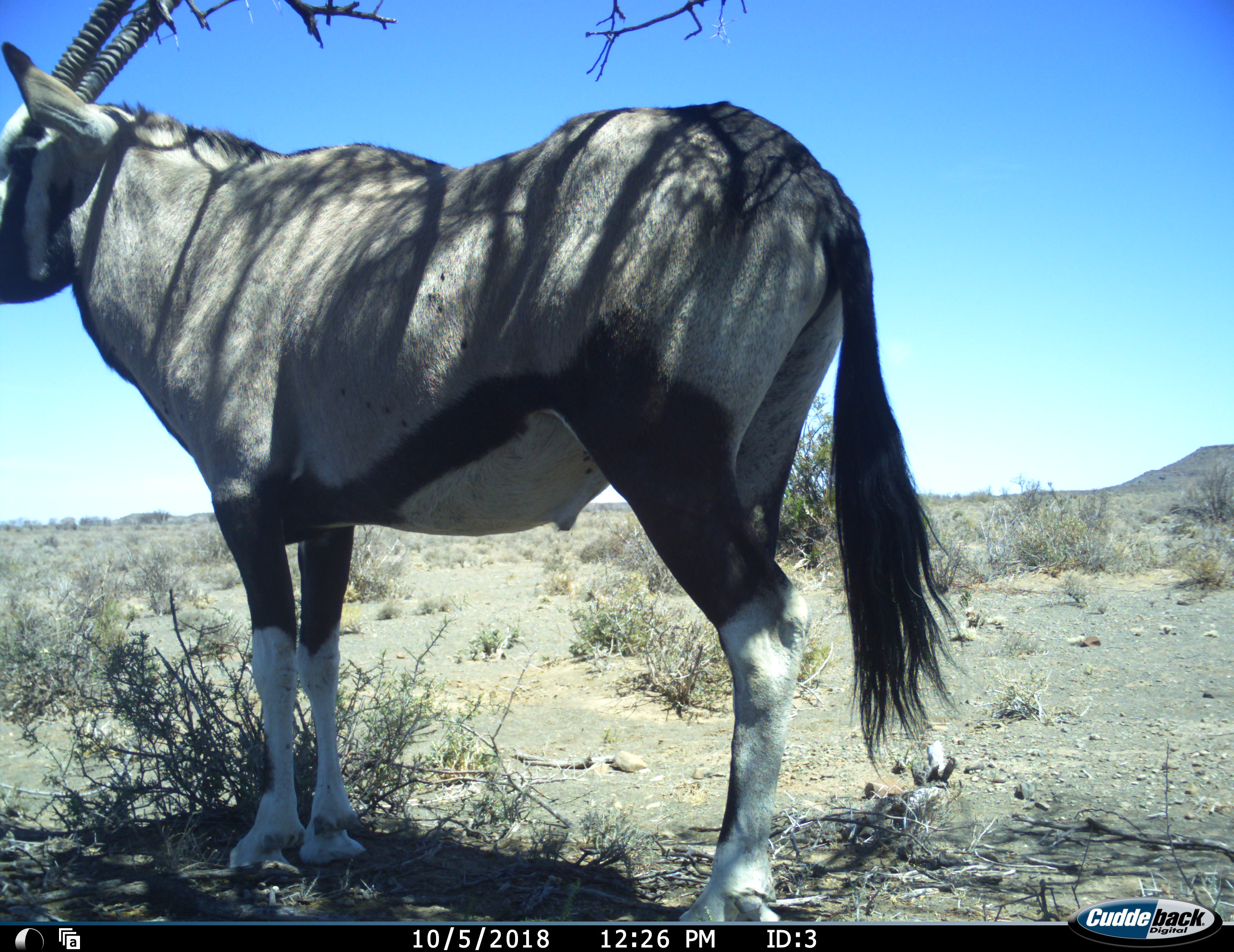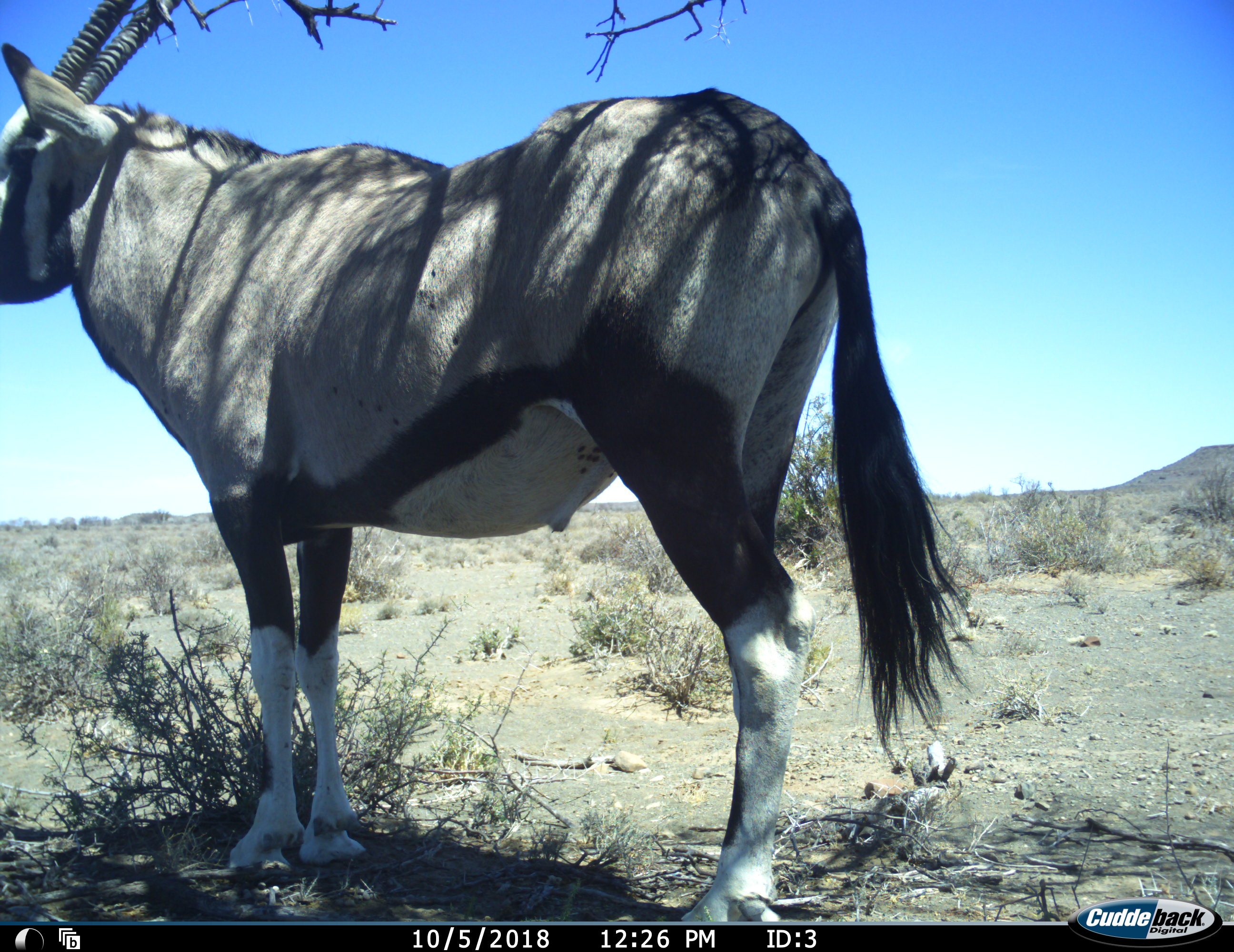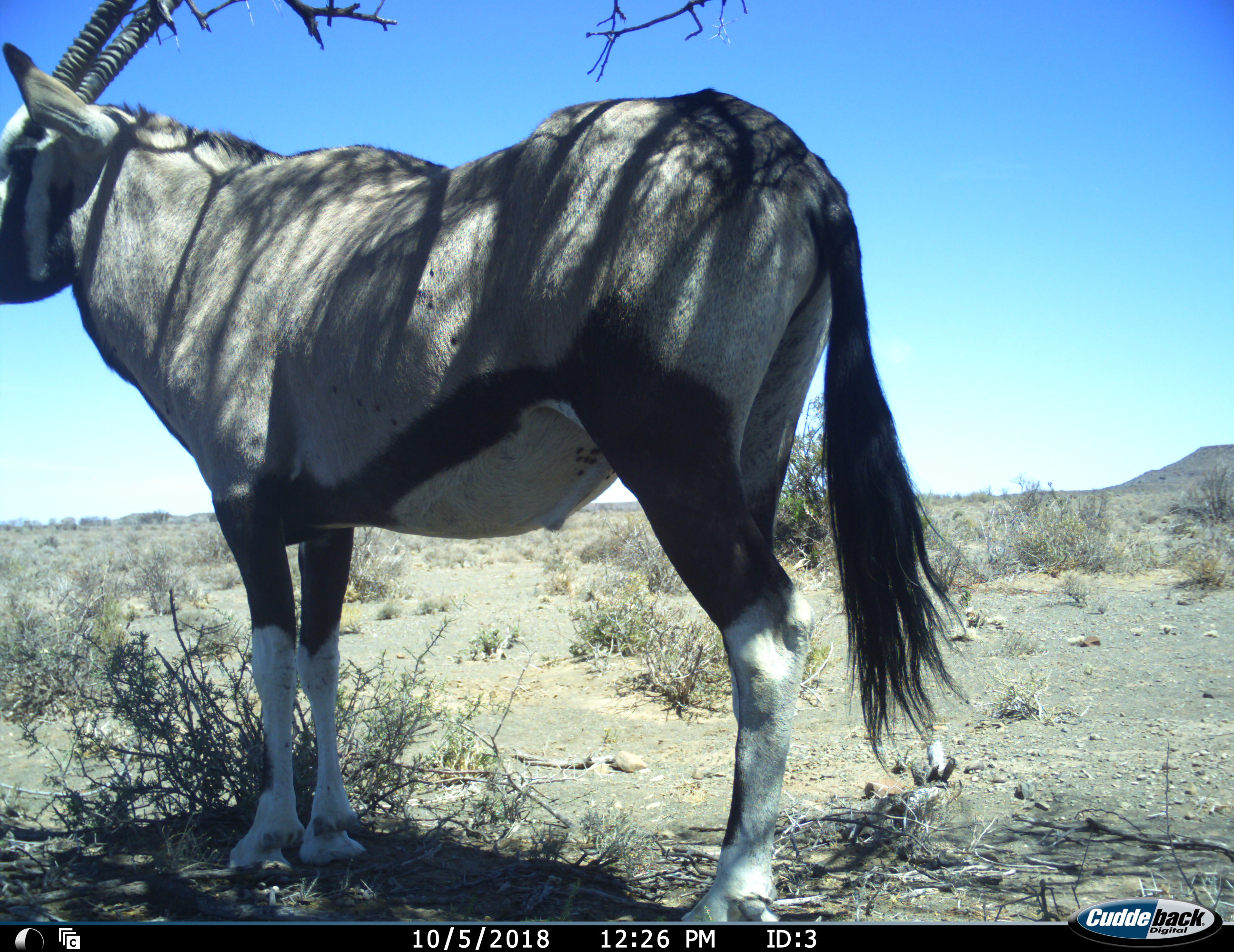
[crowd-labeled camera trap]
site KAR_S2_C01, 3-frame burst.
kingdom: Animalia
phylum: Chordata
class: Mammalia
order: Artiodactyla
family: Bovidae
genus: Oryx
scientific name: Oryx gazella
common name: gemsbok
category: oryx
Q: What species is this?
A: Oryx (gemsbok) (Oryx gazella).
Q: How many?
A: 1.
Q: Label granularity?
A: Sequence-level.